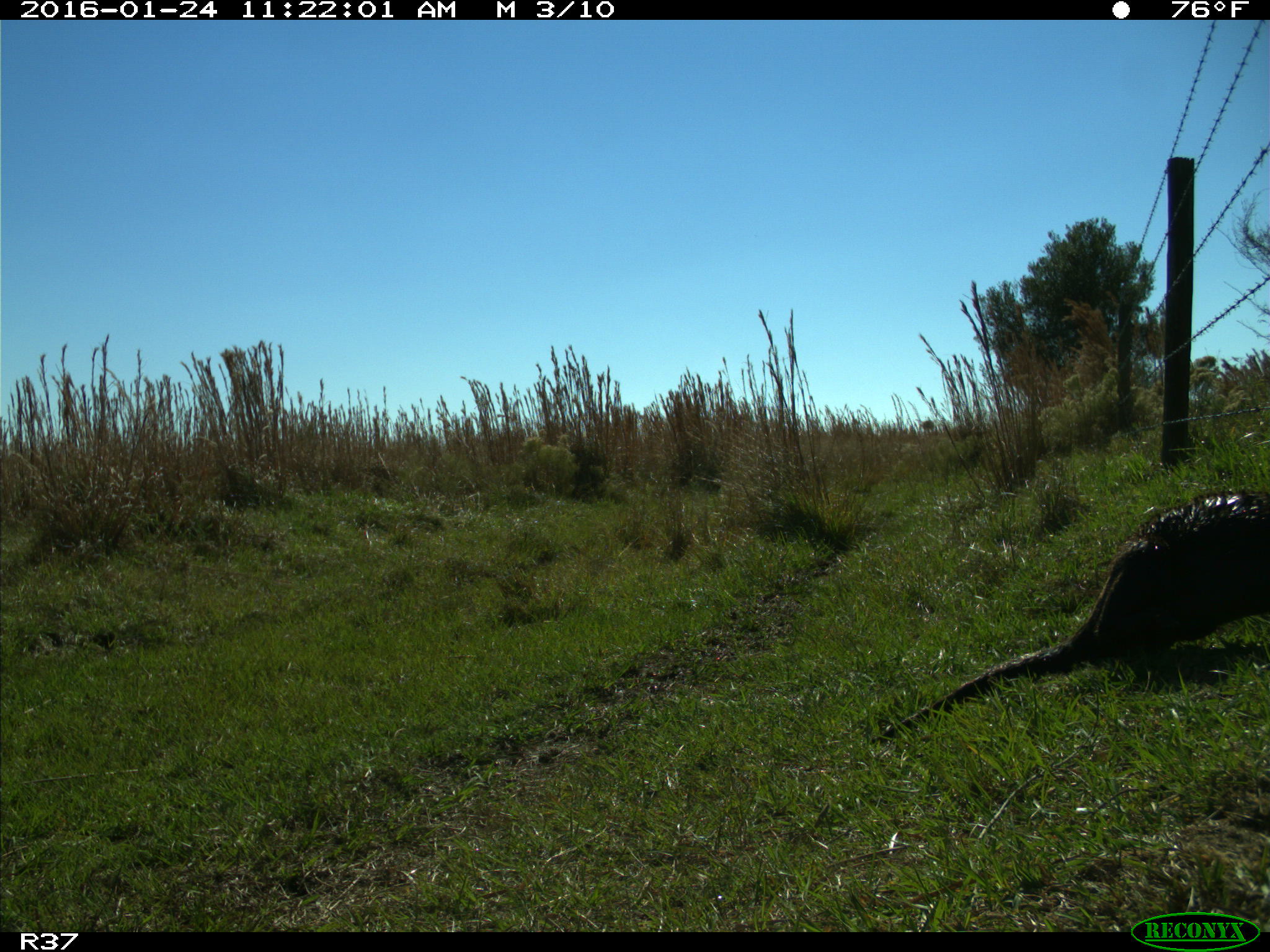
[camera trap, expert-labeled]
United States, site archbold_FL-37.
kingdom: Animalia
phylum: Chordata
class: Mammalia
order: Carnivora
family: Mustelidae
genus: Lontra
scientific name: Lontra canadensis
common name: north american river otter